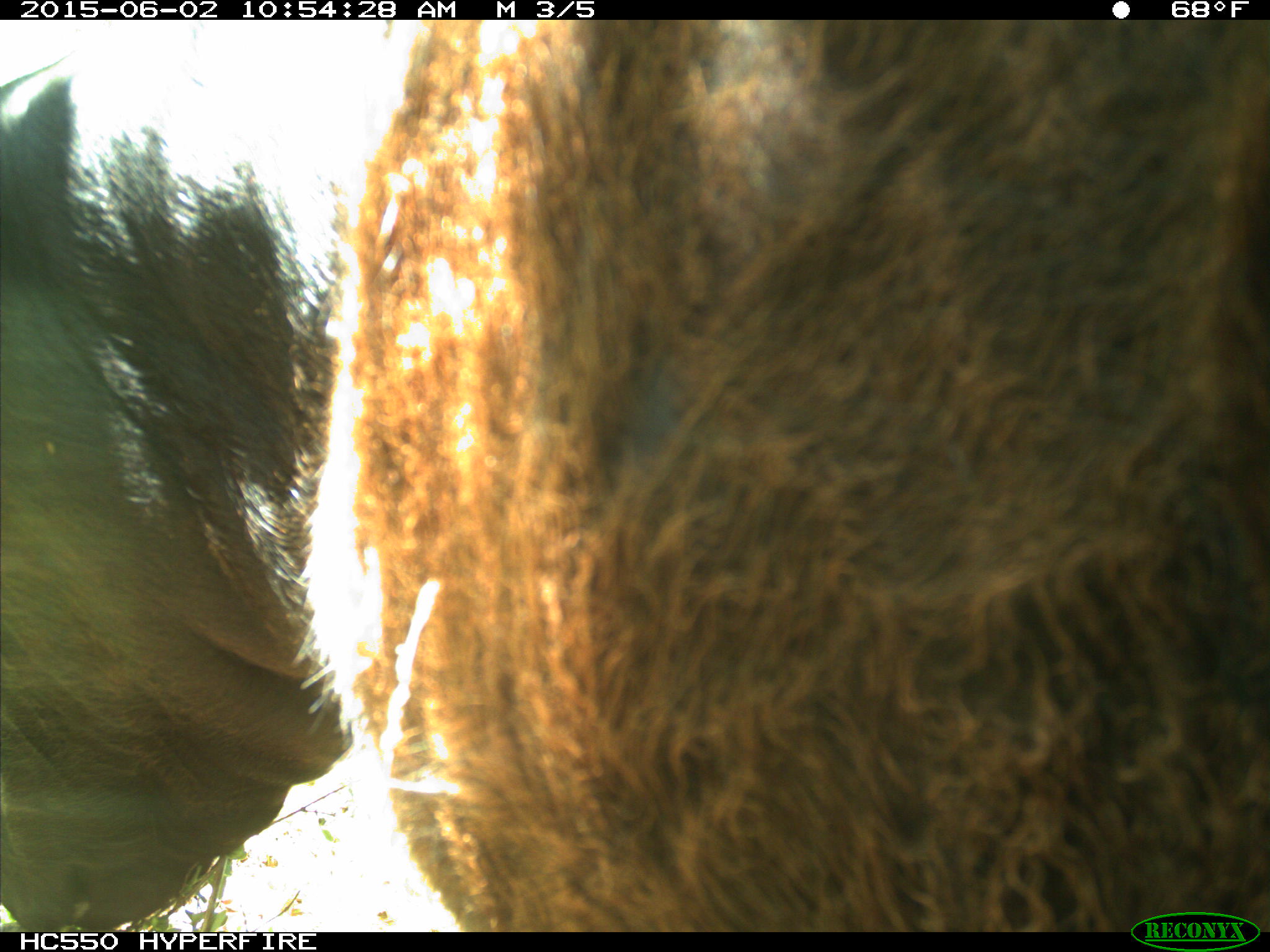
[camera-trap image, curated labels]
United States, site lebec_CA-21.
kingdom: Animalia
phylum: Chordata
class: Mammalia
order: Artiodactyla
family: Bovidae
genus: Bos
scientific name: Bos taurus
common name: domestic cow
Bos taurus (domestic cow).